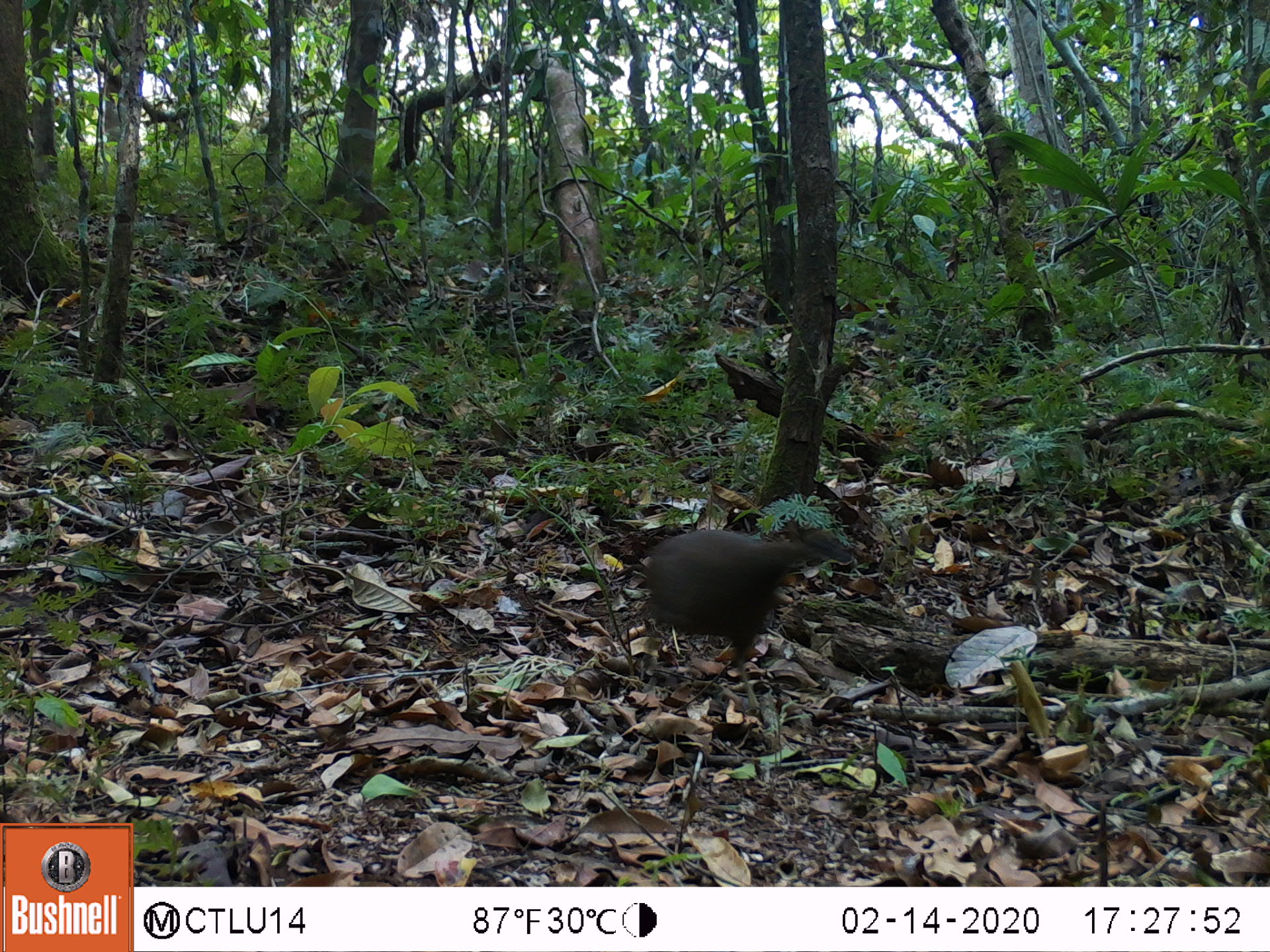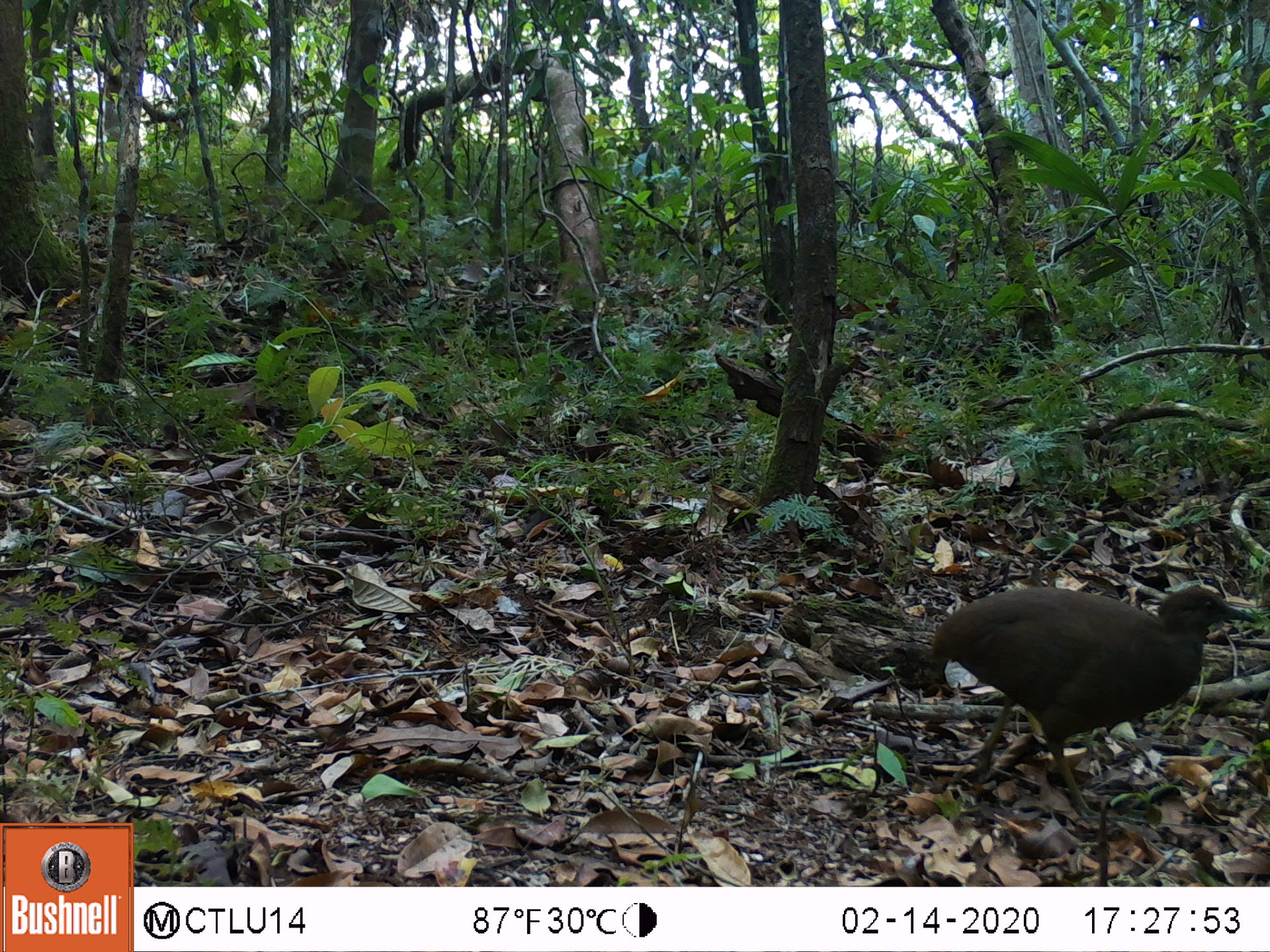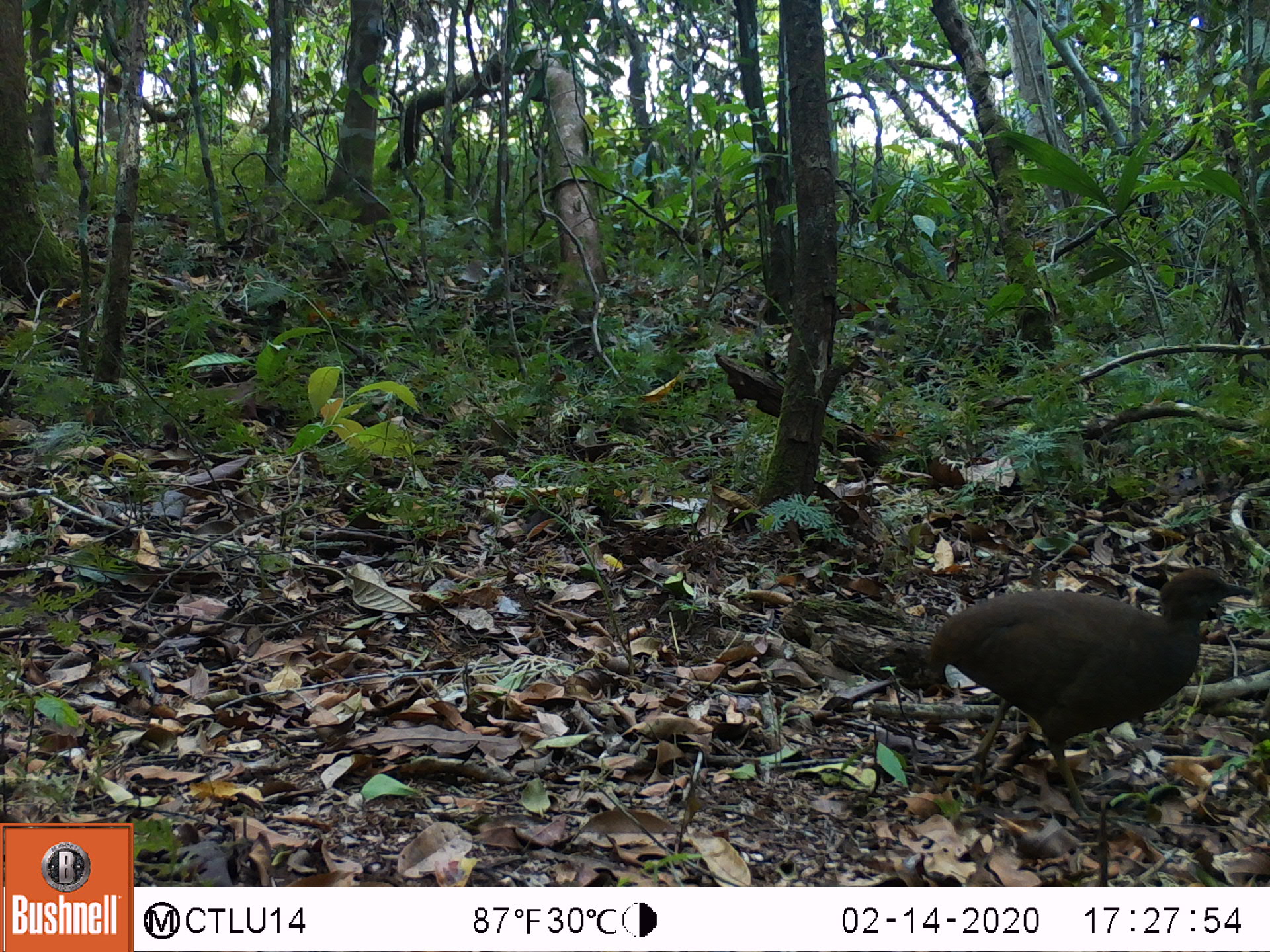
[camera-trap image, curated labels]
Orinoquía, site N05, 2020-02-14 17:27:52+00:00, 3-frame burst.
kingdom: Animalia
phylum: Chordata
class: Aves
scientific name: Aves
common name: bird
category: unknown bird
Unknown bird (bird) (Aves).